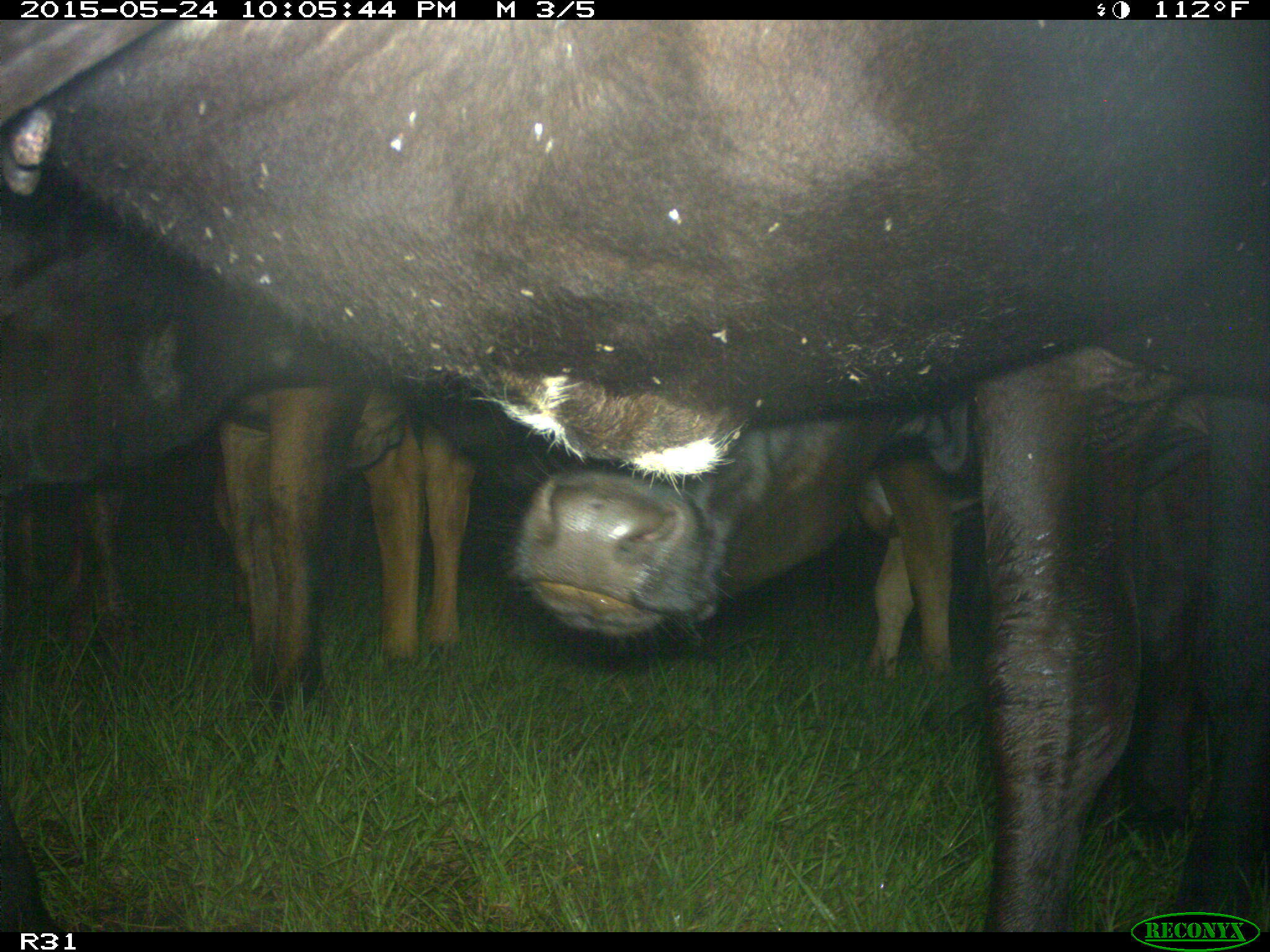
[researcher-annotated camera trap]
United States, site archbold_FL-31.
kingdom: Animalia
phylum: Chordata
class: Mammalia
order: Artiodactyla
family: Bovidae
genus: Bos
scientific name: Bos taurus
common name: domestic cow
Bos taurus (domestic cow).